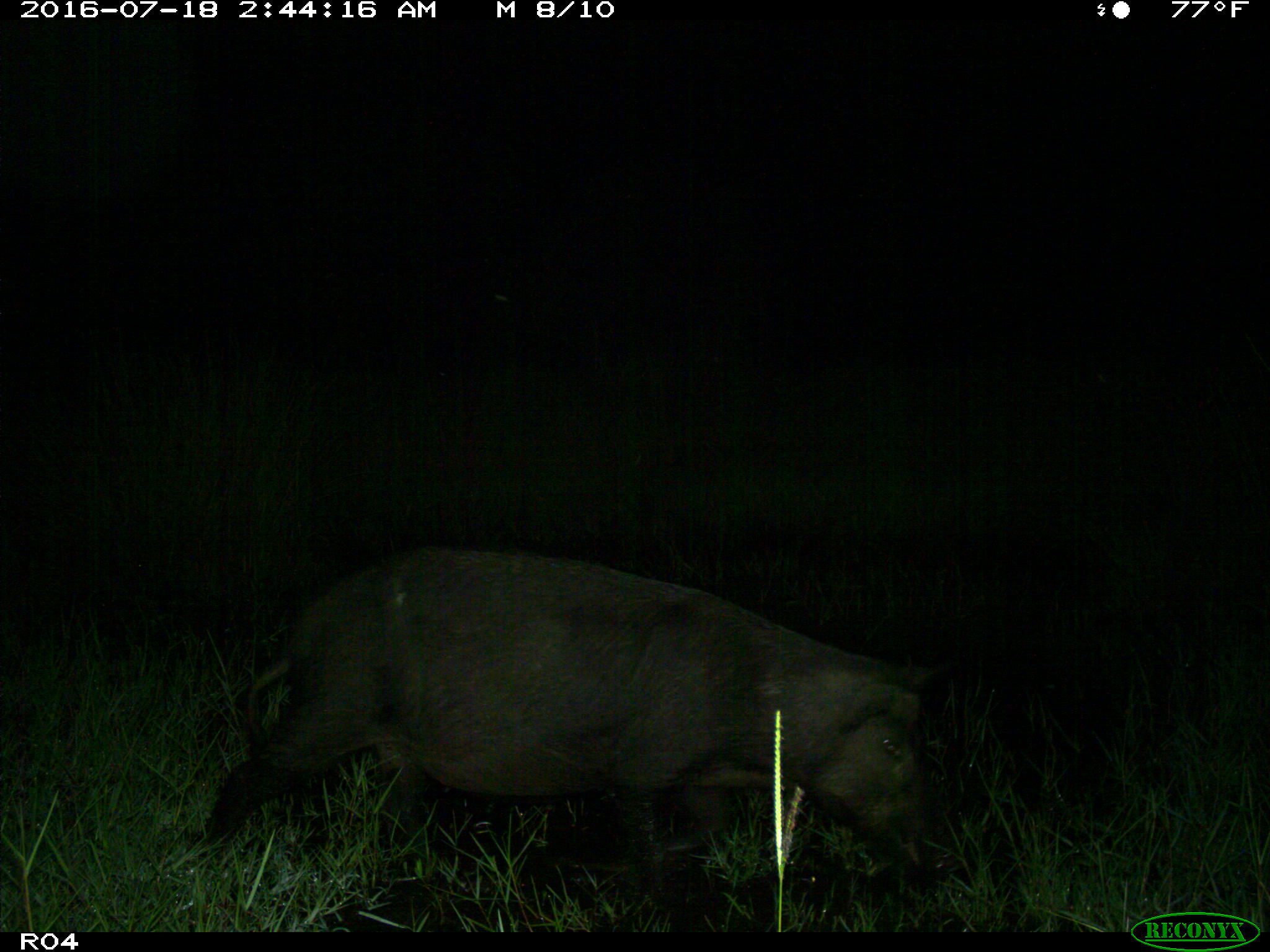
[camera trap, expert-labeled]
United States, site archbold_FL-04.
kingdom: Animalia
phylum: Chordata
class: Mammalia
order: Artiodactyla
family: Suidae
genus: Sus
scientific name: Sus scrofa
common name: wild boar